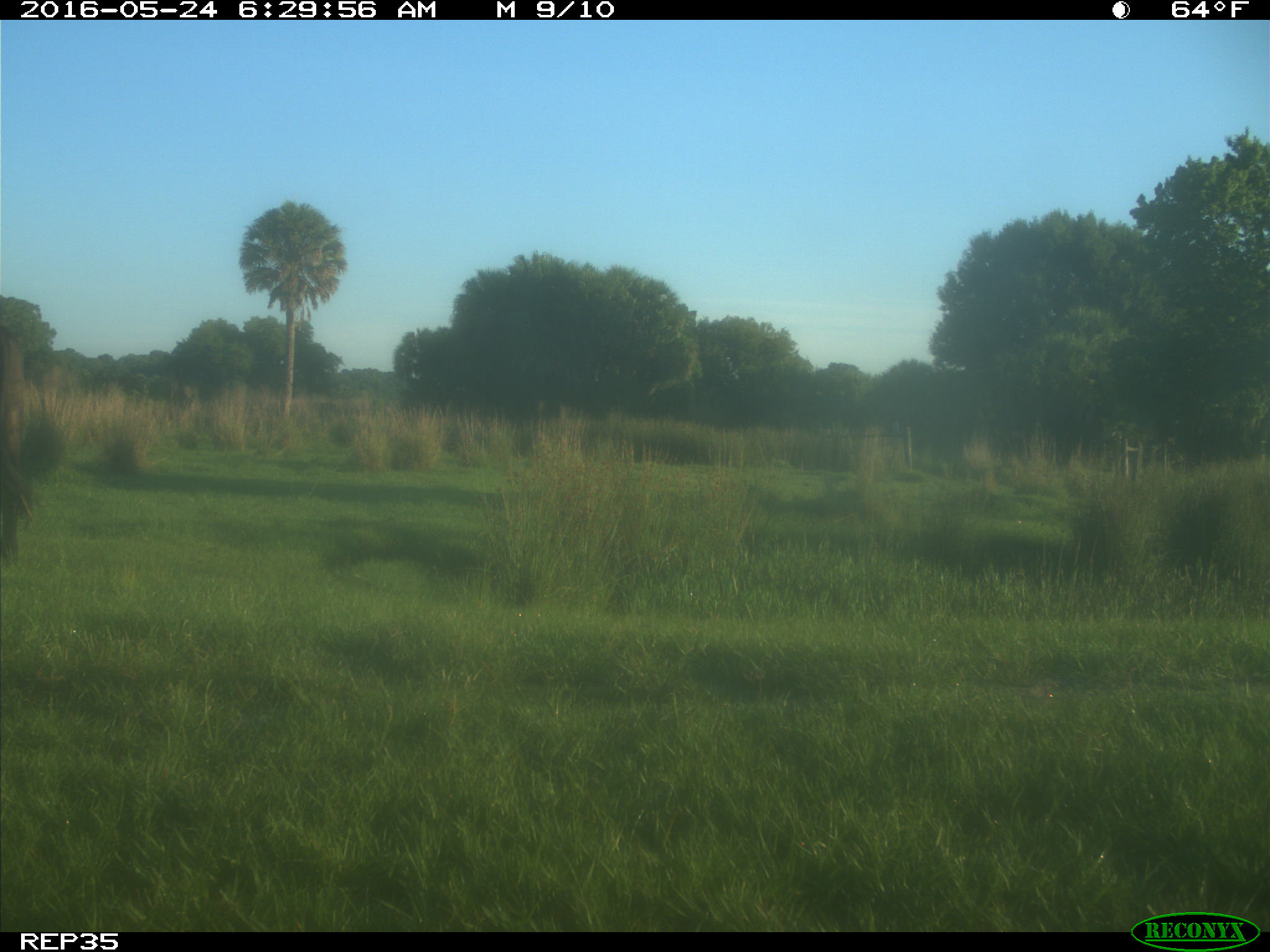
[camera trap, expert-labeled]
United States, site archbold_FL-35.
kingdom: Animalia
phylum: Chordata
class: Mammalia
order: Artiodactyla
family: Bovidae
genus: Bos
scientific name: Bos taurus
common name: domestic cow